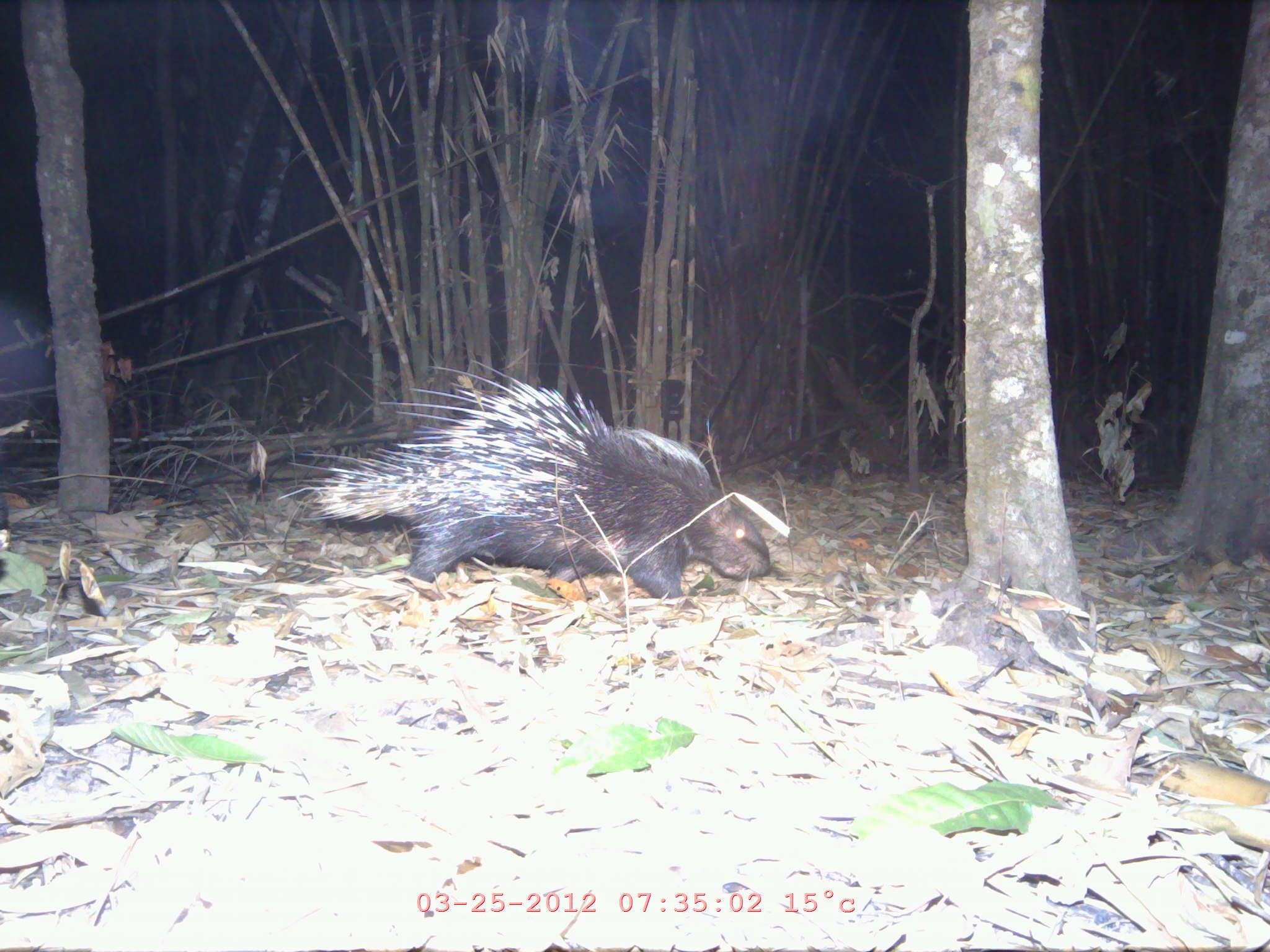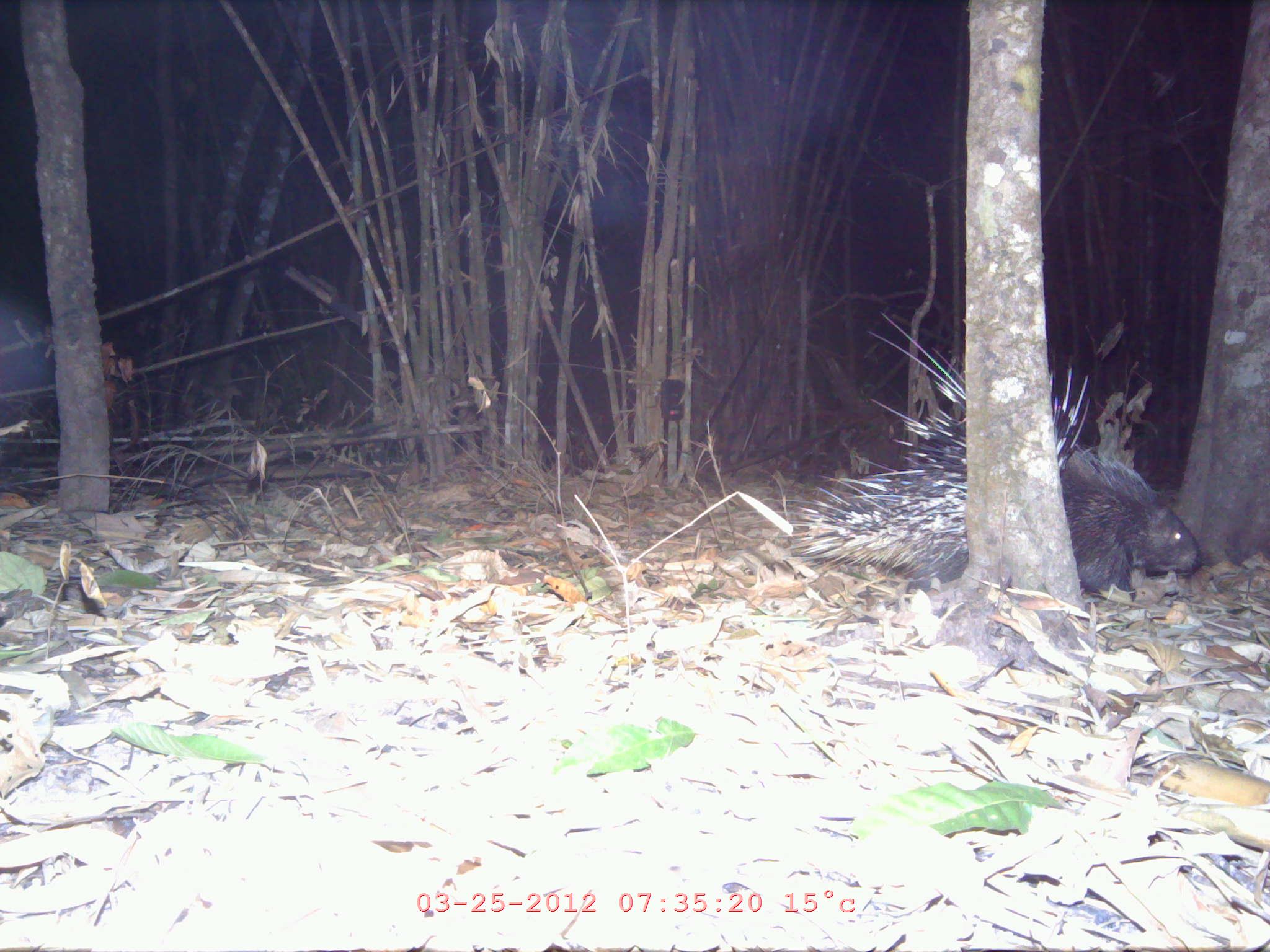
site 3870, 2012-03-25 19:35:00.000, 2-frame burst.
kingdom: Animalia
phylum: Chordata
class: Mammalia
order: Rodentia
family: Hystricidae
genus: Hystrix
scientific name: Hystrix brachyura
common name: east asian porcupine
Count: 1.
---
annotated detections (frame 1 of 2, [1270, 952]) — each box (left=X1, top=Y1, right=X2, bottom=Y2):
hystrix brachyura: (left=275, top=359, right=771, bottom=610)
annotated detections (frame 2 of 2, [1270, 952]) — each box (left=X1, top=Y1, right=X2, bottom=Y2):
hystrix brachyura: (left=735, top=312, right=1204, bottom=597)